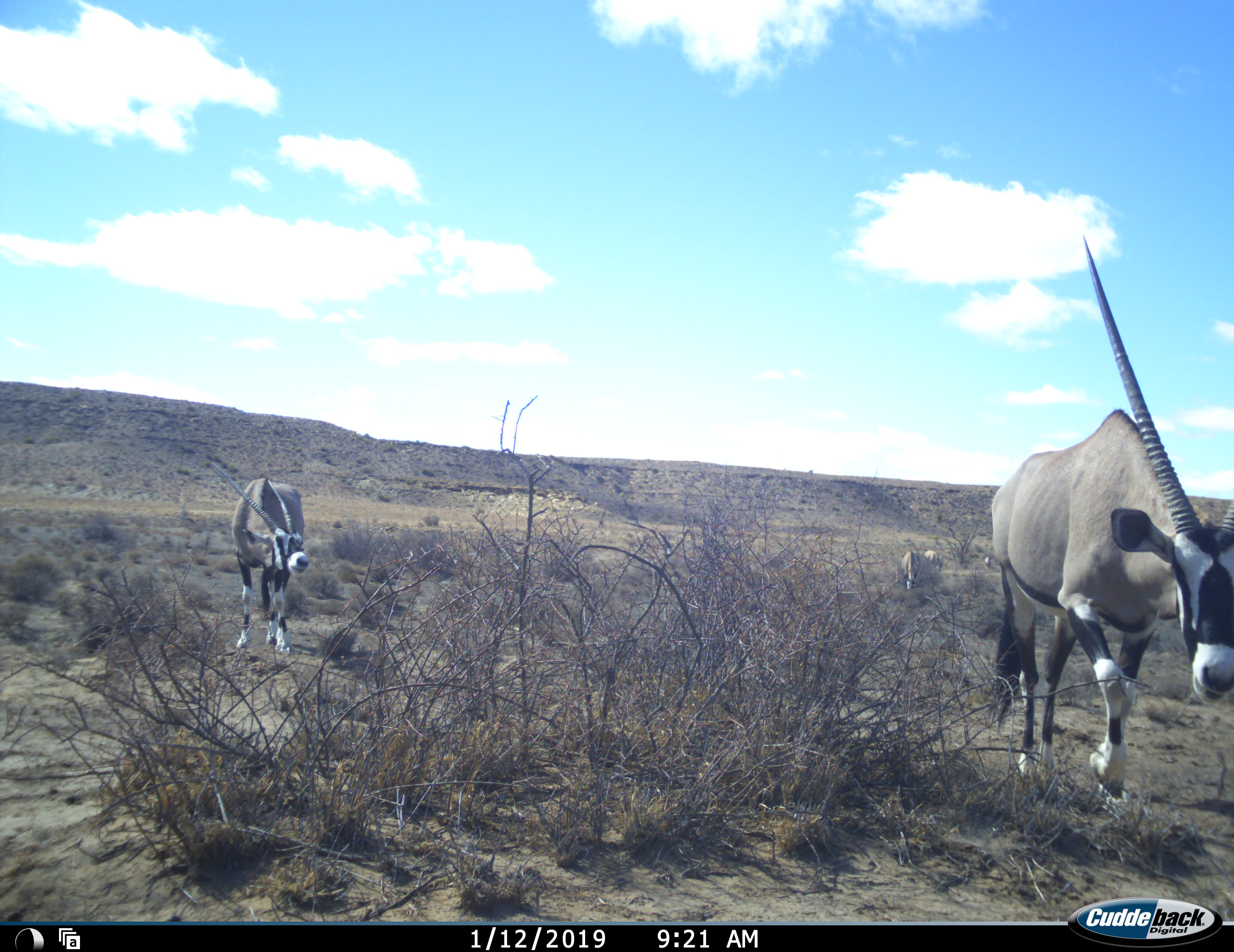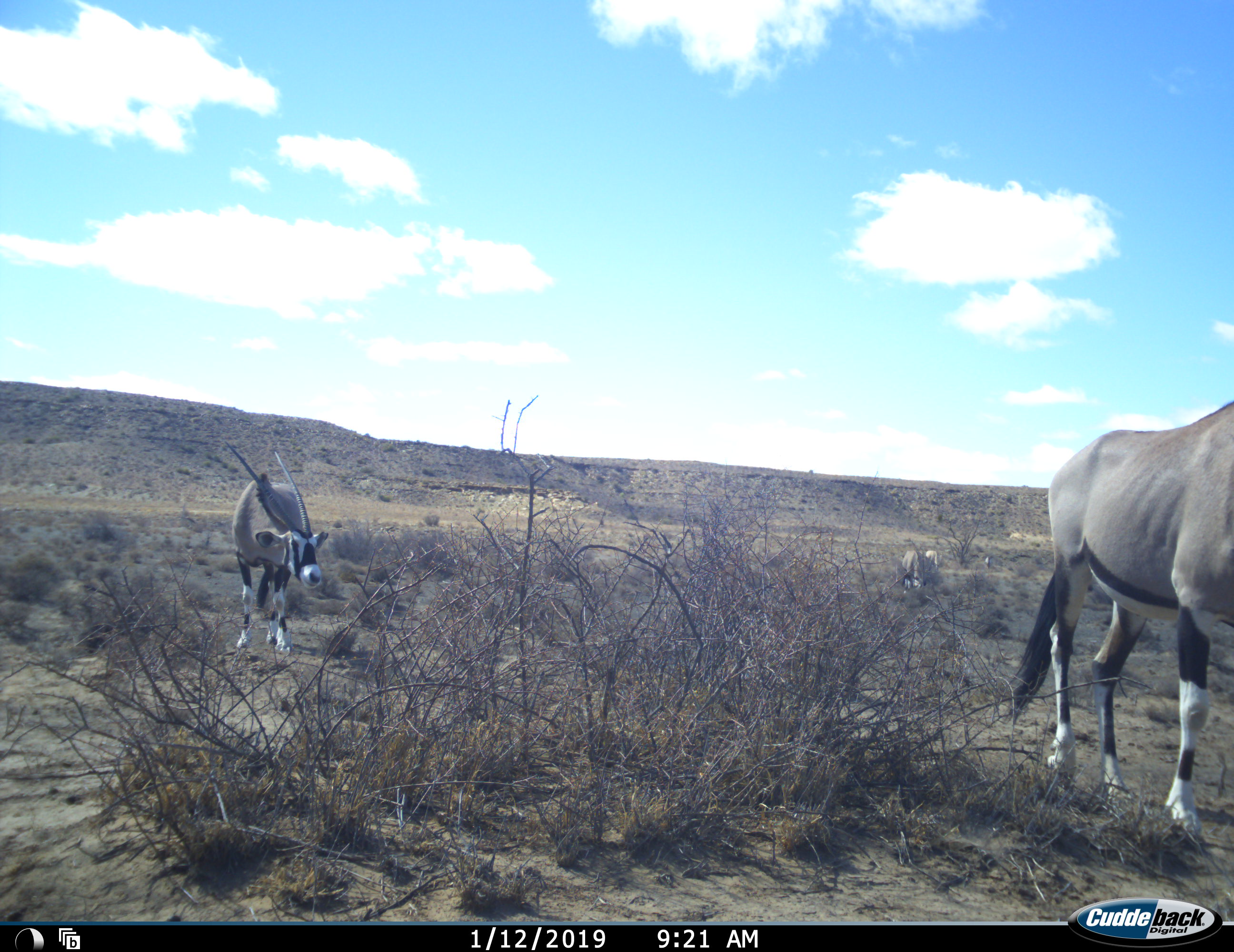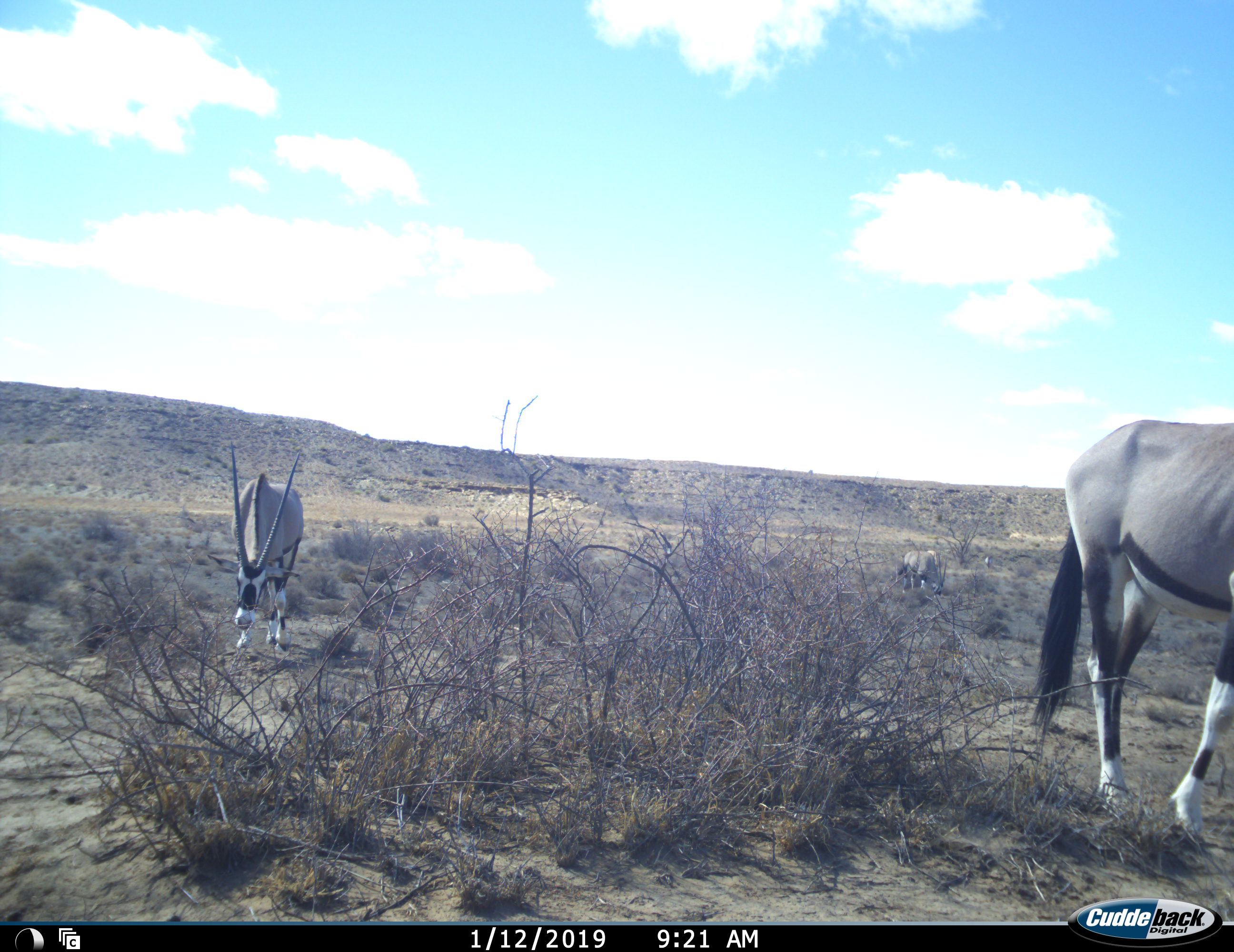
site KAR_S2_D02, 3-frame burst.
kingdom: Animalia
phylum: Chordata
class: Mammalia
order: Artiodactyla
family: Bovidae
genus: Oryx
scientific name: Oryx gazella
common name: gemsbok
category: oryx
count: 4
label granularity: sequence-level